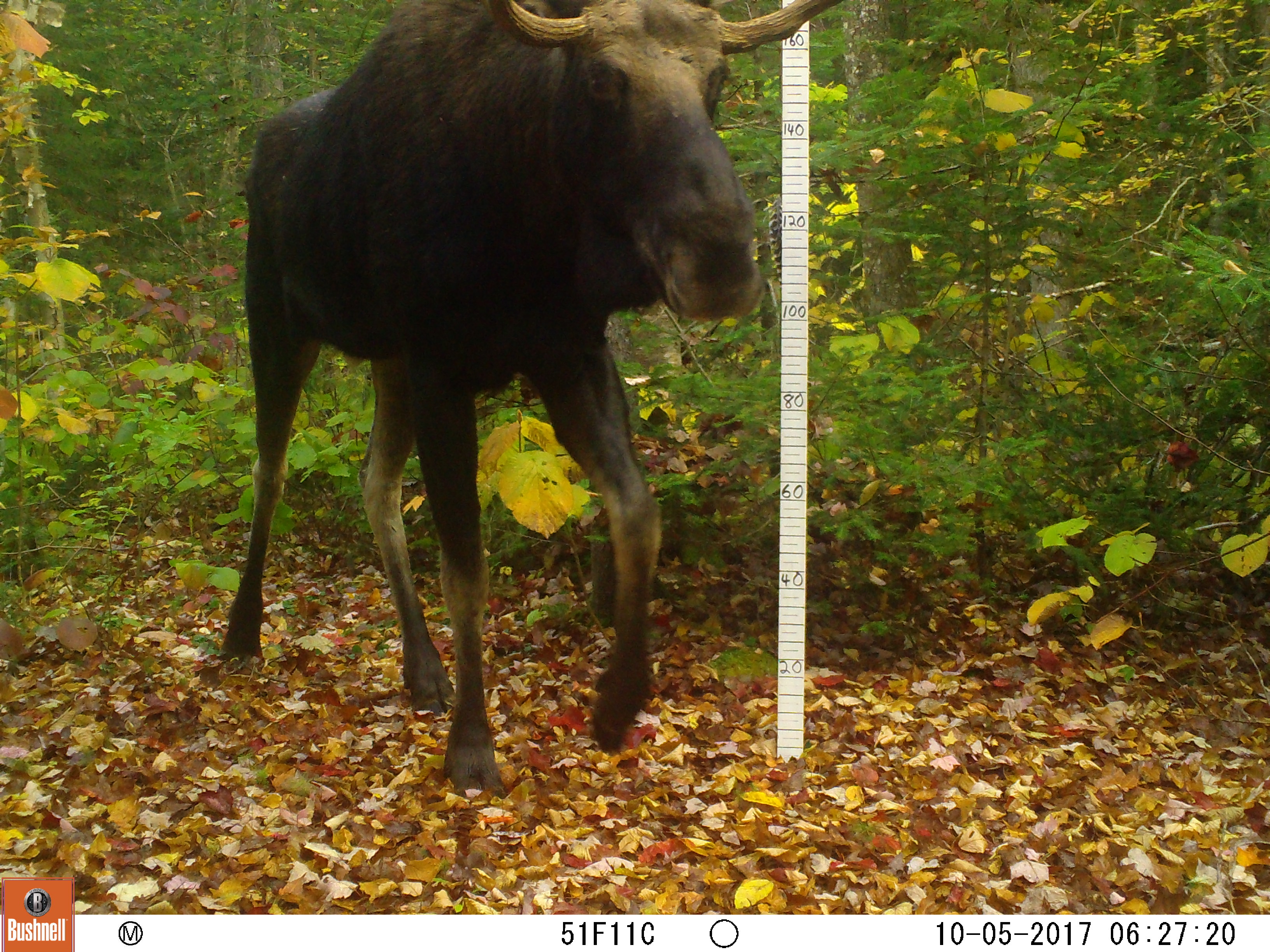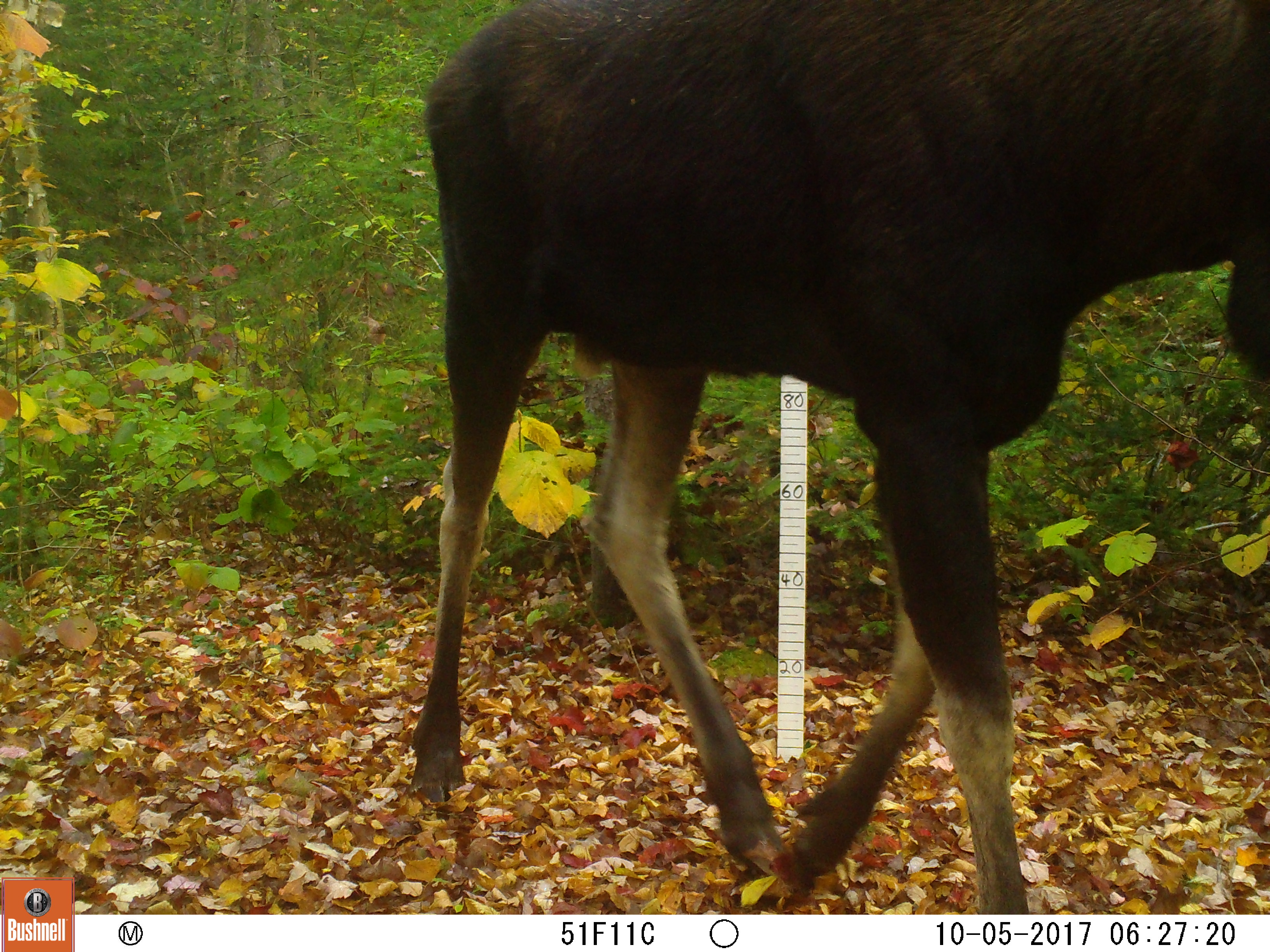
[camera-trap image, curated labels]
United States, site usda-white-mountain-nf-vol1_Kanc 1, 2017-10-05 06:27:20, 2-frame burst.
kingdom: Animalia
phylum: Chordata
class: Mammalia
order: Artiodactyla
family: Cervidae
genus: Alces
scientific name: Alces alces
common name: moose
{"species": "moose (Alces alces)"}